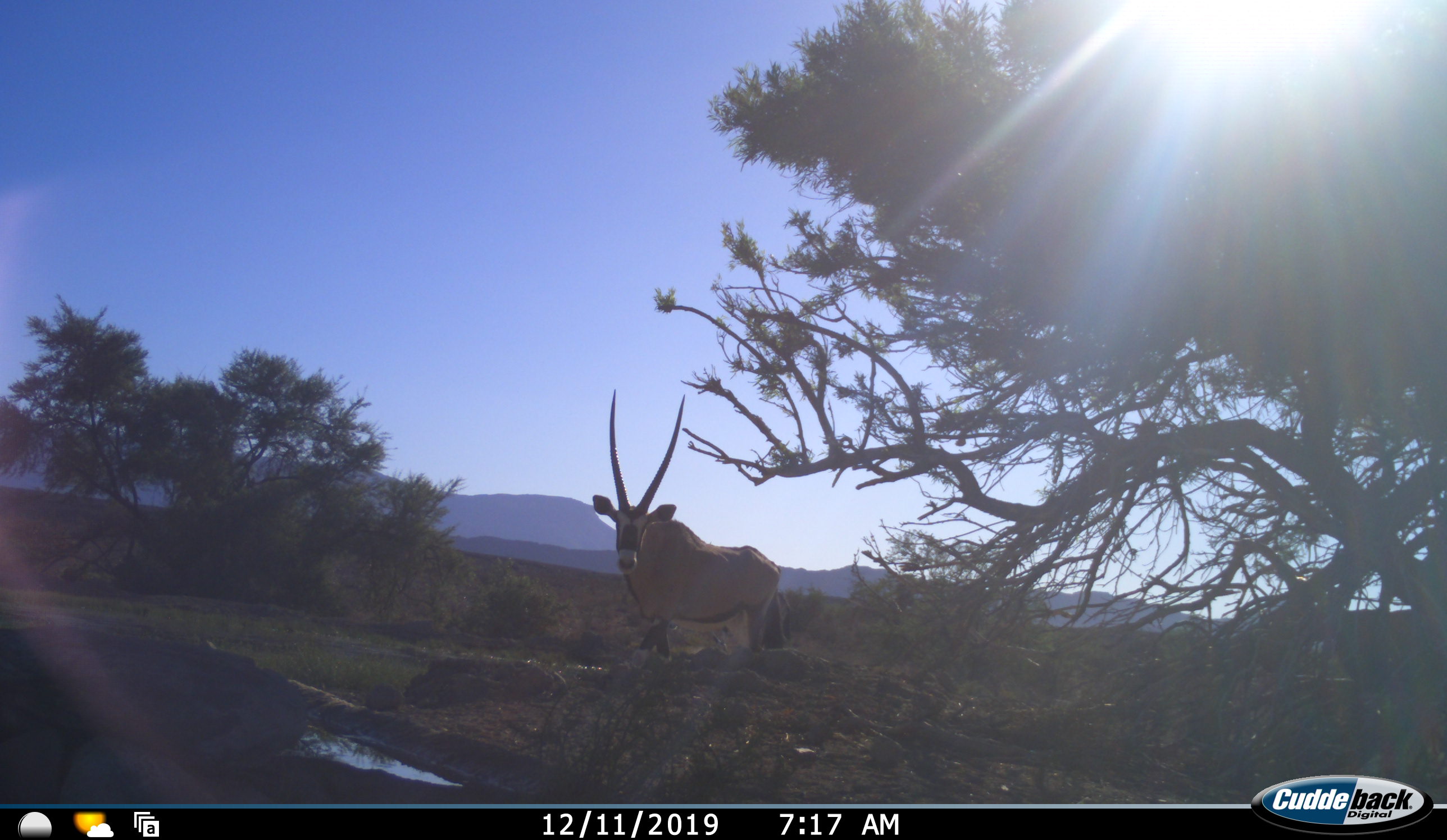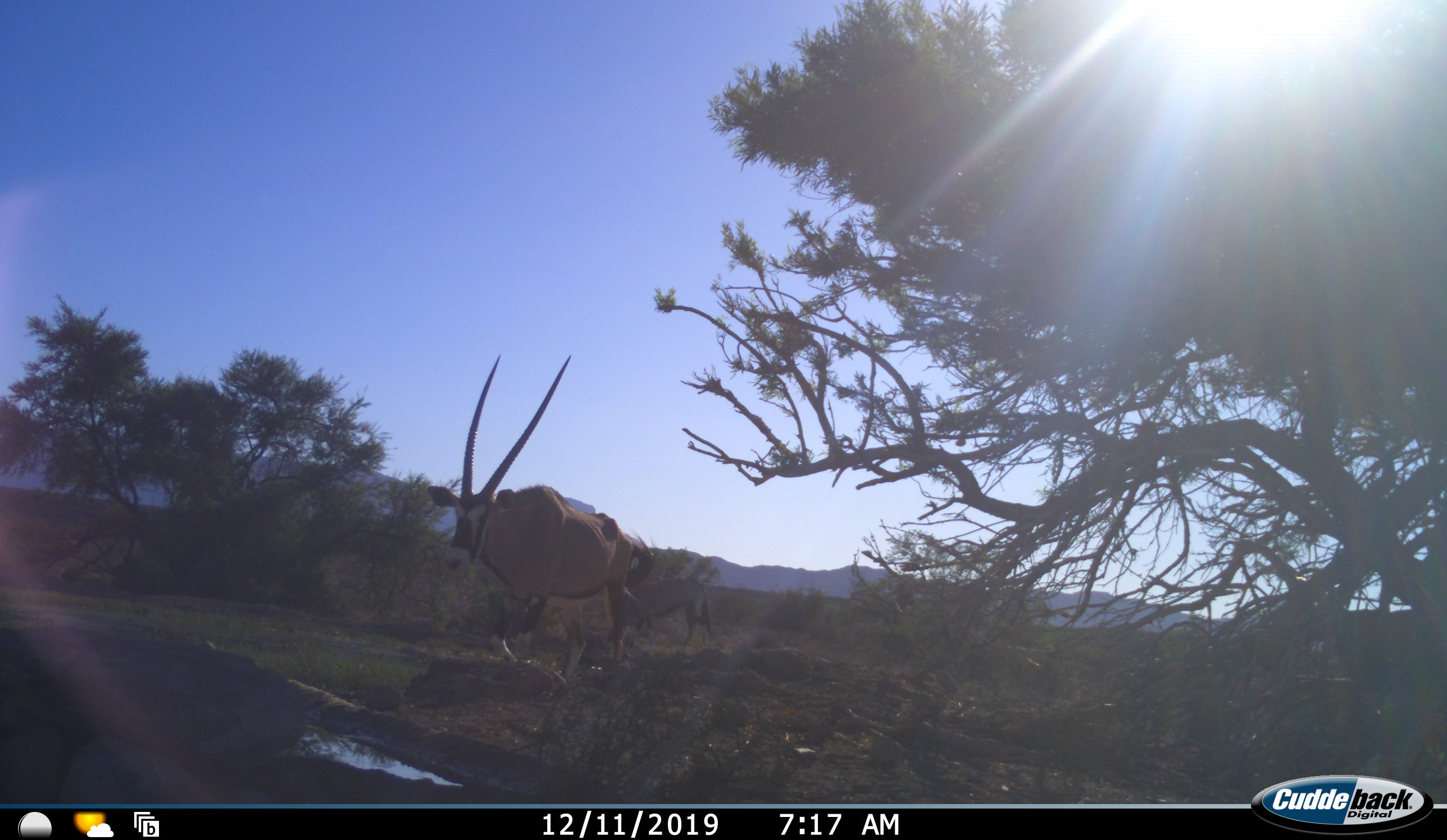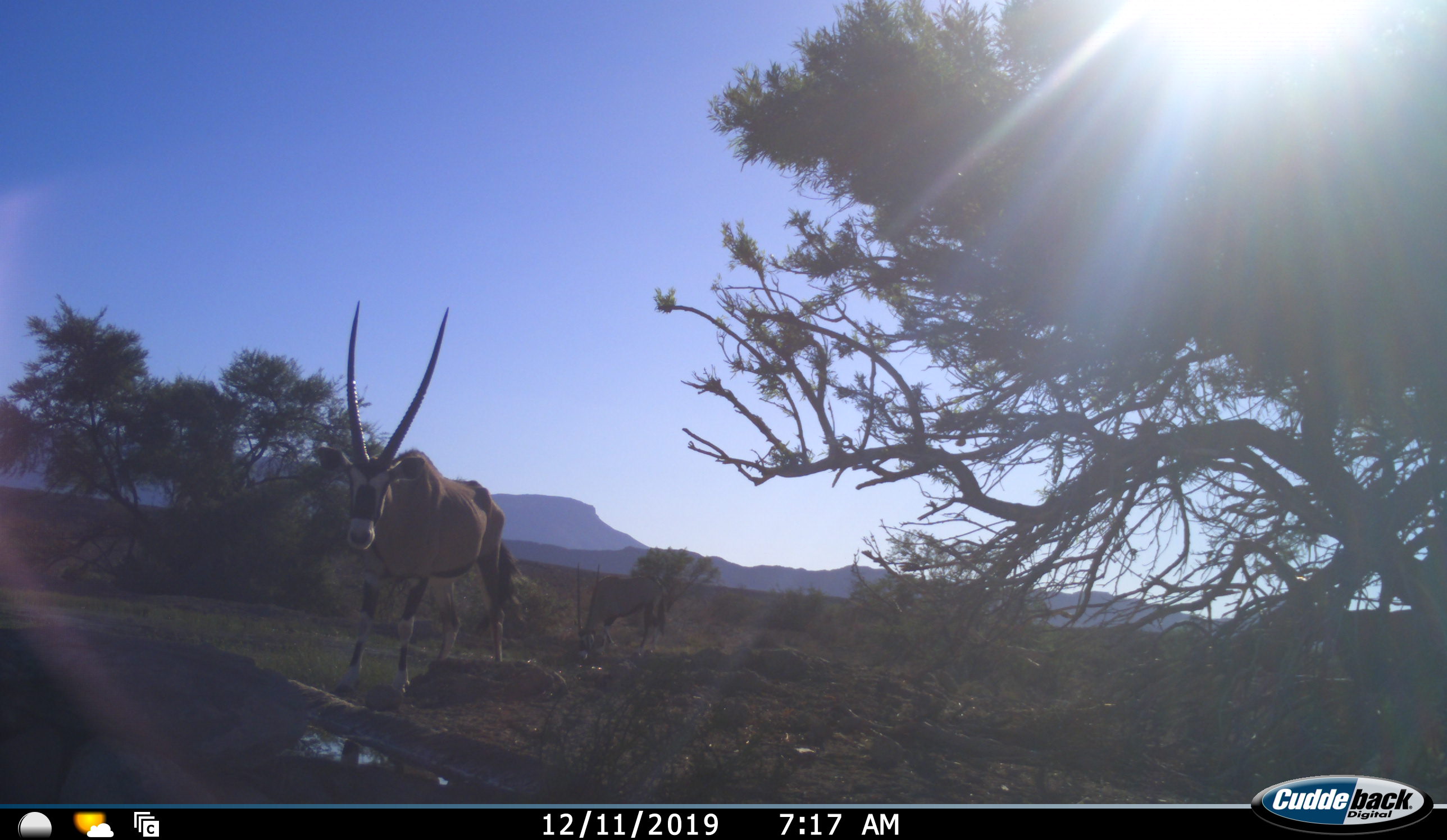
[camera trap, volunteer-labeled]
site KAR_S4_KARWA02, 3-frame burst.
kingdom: Animalia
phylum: Chordata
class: Mammalia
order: Artiodactyla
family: Bovidae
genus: Oryx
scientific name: Oryx gazella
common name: gemsbok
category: oryx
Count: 2.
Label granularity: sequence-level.